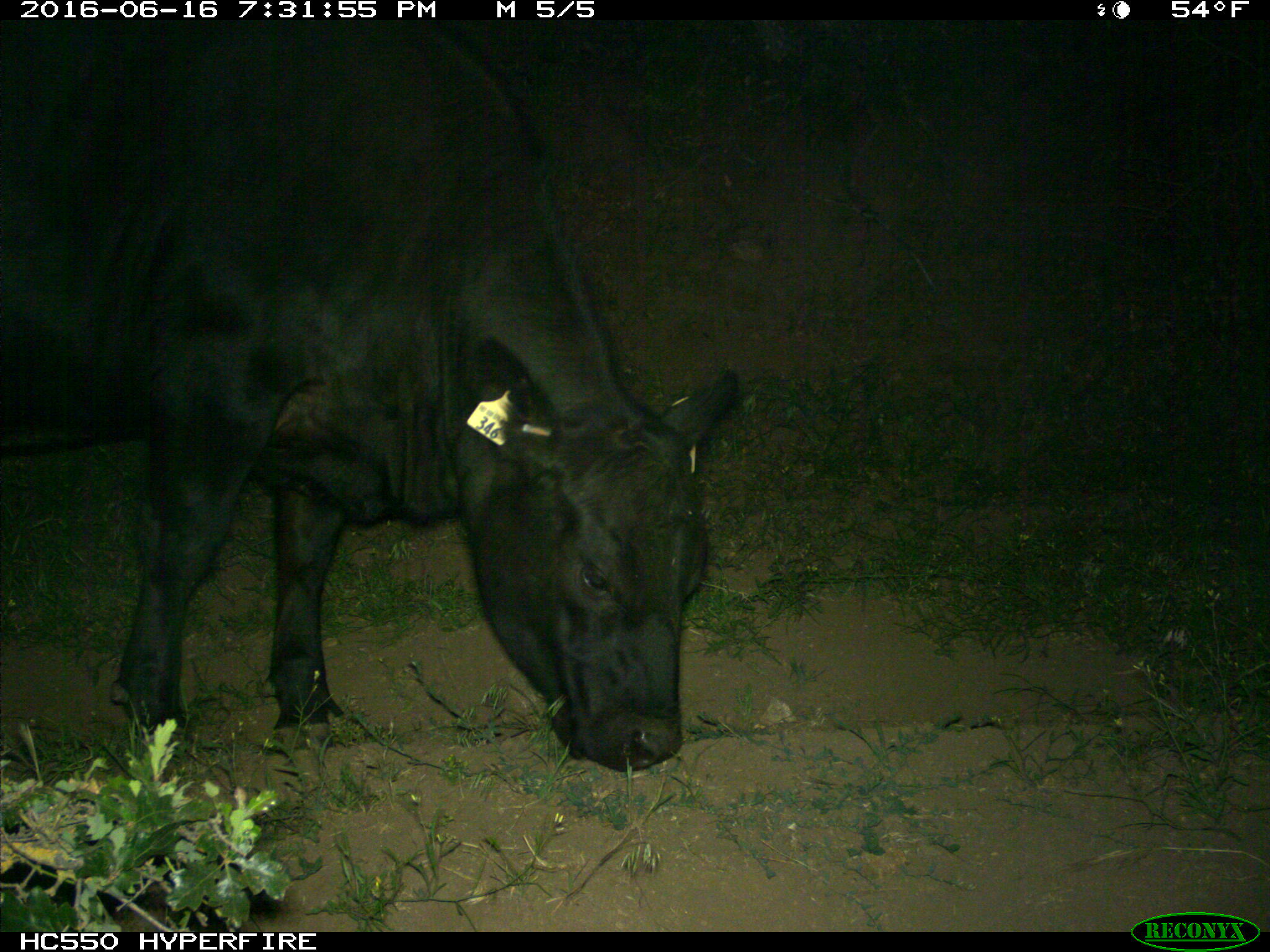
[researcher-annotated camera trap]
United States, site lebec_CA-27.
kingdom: Animalia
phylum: Chordata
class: Mammalia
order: Artiodactyla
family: Bovidae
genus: Bos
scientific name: Bos taurus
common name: domestic cow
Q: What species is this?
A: Bos taurus (domestic cow).